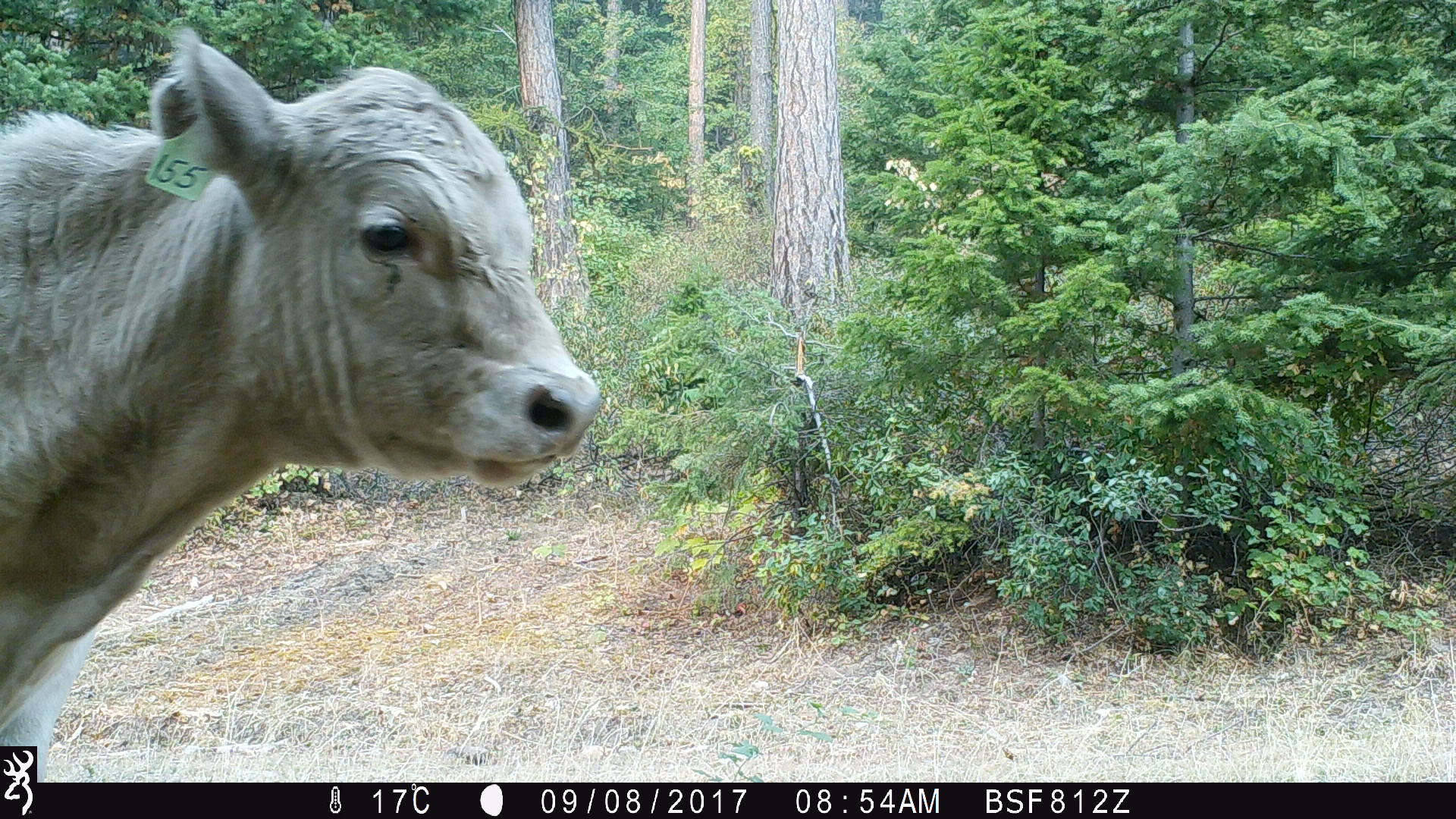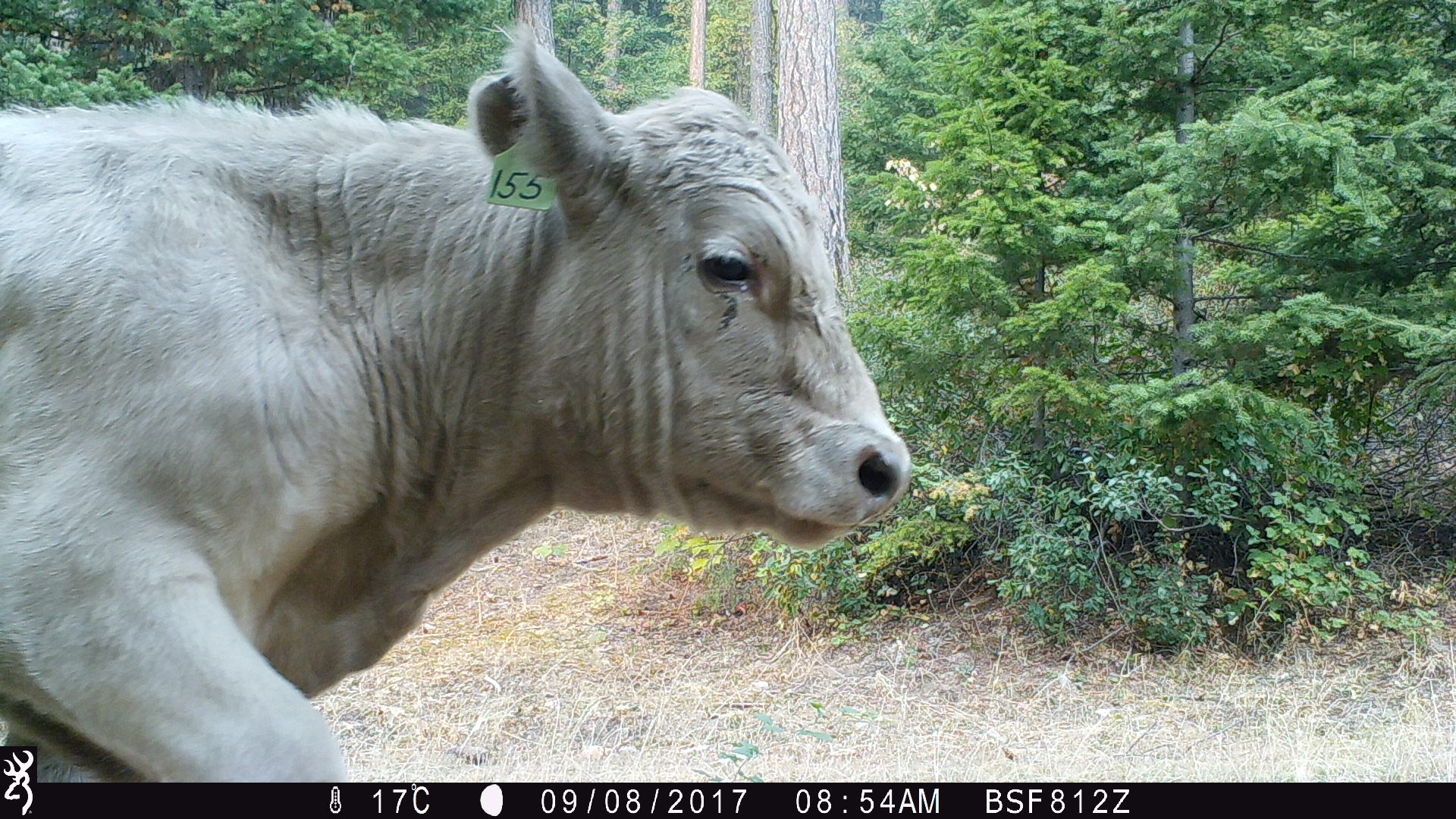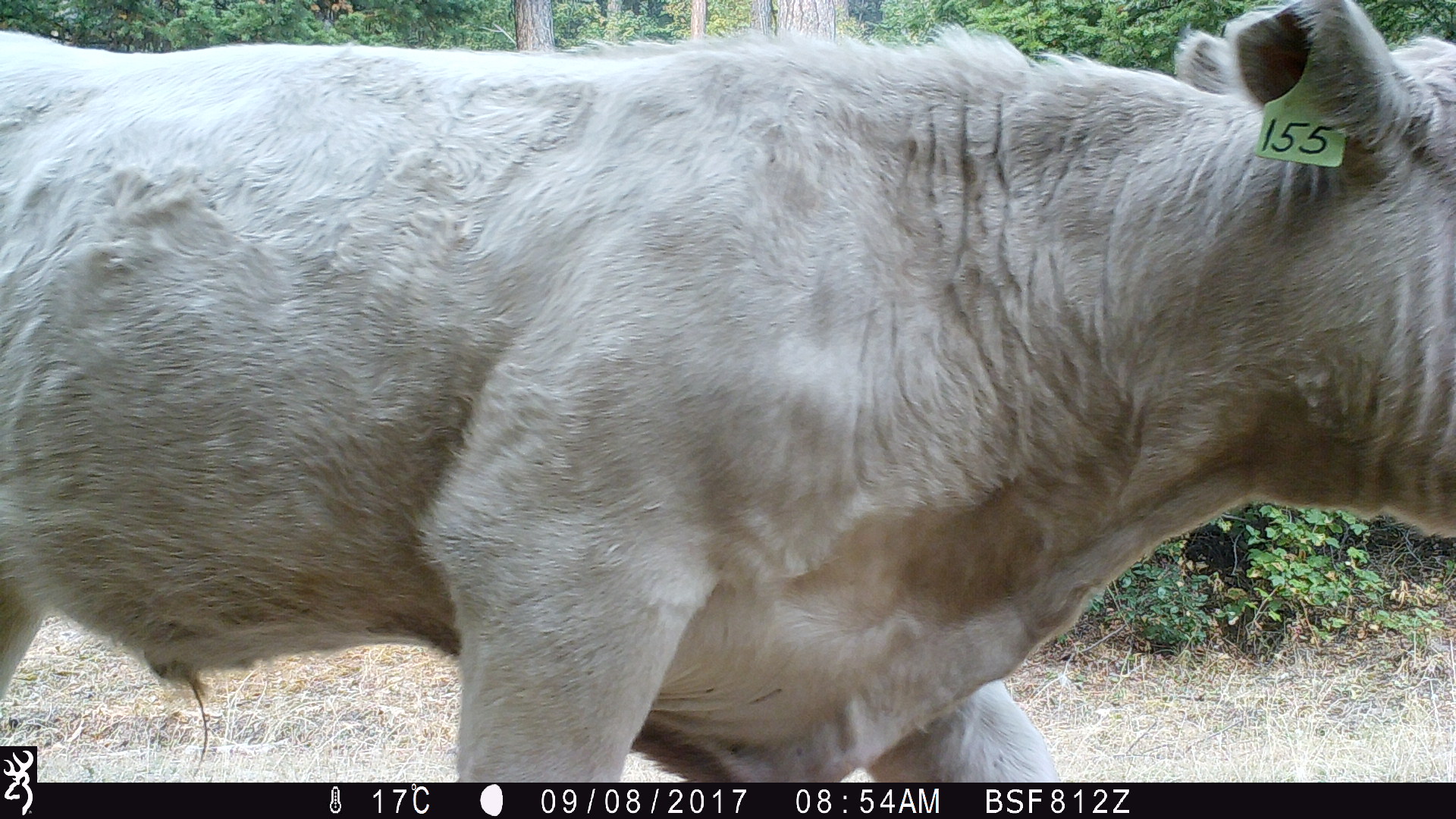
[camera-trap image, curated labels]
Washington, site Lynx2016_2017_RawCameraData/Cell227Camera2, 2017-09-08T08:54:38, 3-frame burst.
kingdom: Animalia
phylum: Chordata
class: Mammalia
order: Artiodactyla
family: Bovidae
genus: Bos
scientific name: Bos taurus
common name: domestic cattle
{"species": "domestic cattle (Bos taurus)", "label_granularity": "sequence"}